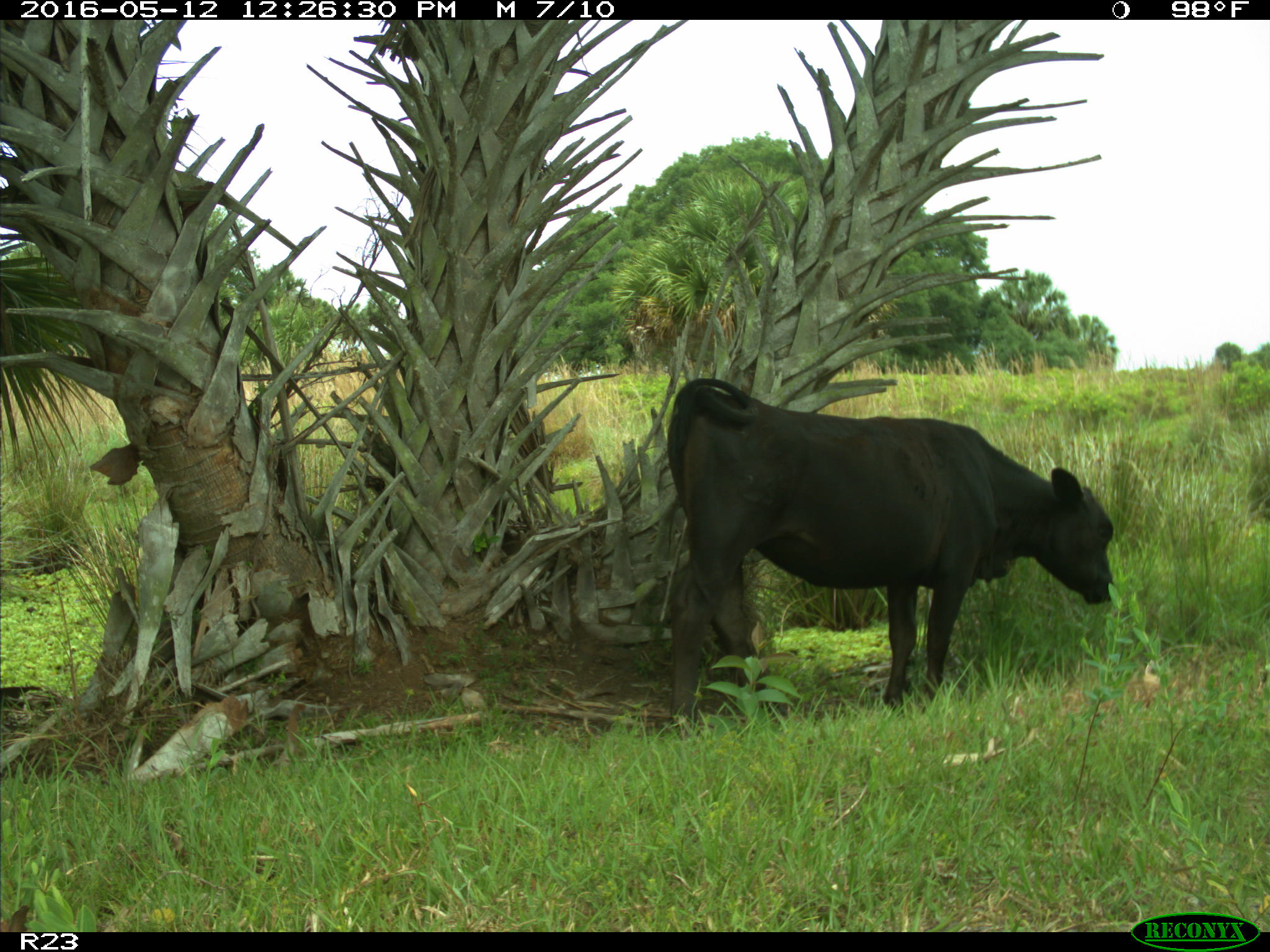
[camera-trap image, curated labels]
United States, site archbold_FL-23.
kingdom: Animalia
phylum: Chordata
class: Mammalia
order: Artiodactyla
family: Bovidae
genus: Bos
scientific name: Bos taurus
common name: domestic cow